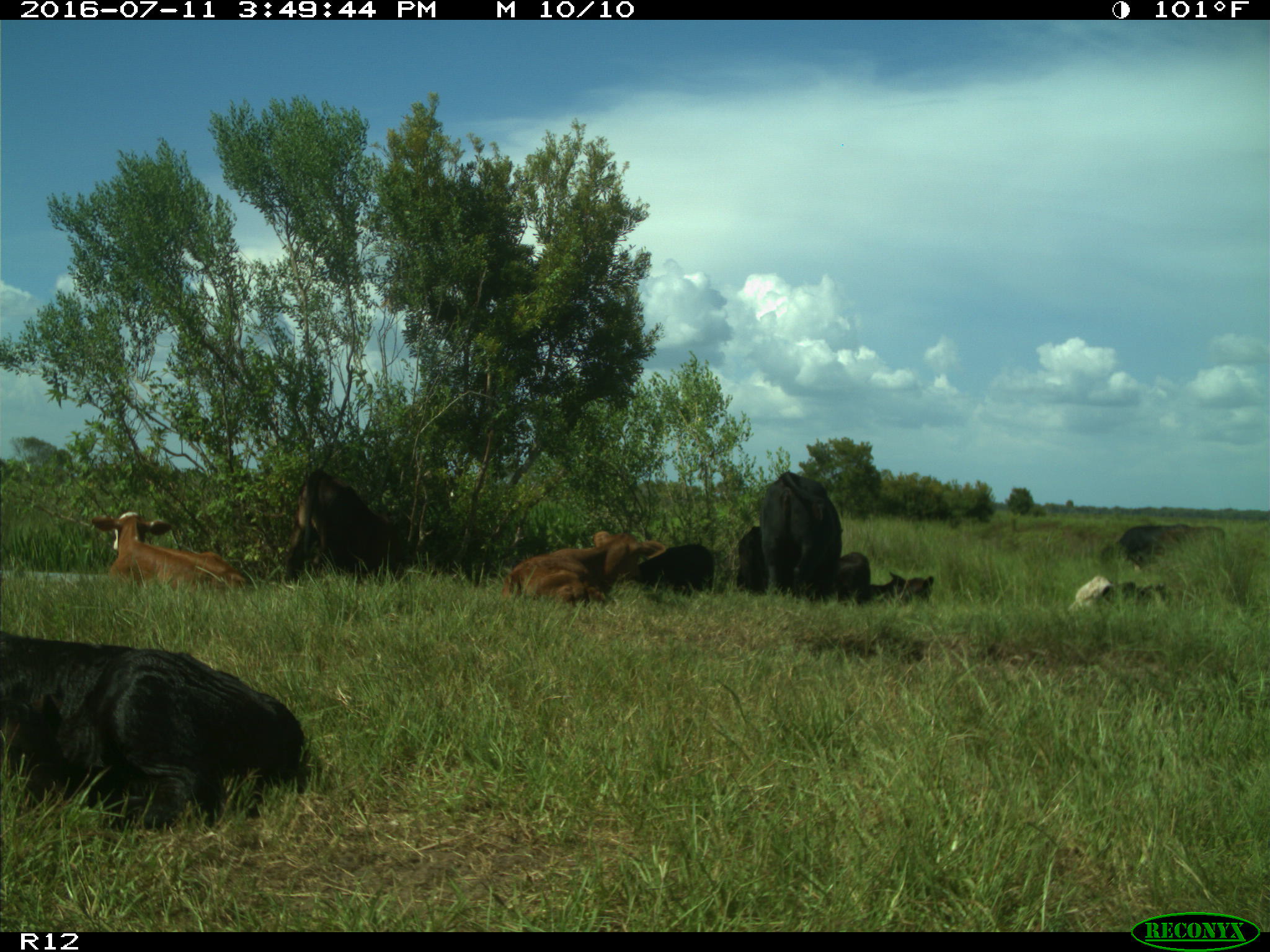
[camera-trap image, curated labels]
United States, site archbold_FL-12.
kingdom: Animalia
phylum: Chordata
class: Mammalia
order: Artiodactyla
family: Bovidae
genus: Bos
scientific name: Bos taurus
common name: domestic cow